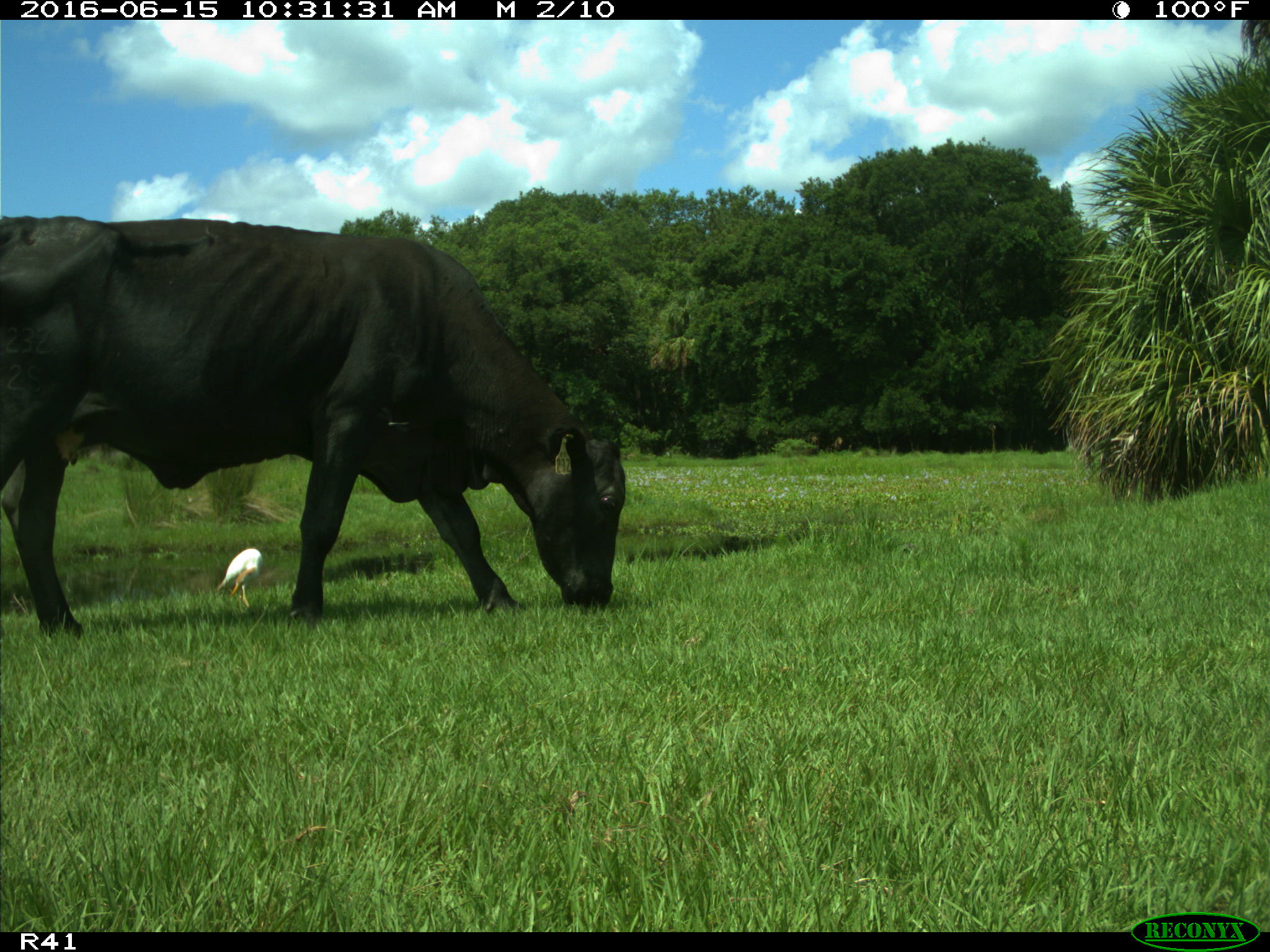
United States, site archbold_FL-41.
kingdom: Animalia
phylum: Chordata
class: Mammalia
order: Artiodactyla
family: Bovidae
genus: Bos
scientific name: Bos taurus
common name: domestic cow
Bos taurus (domestic cow).